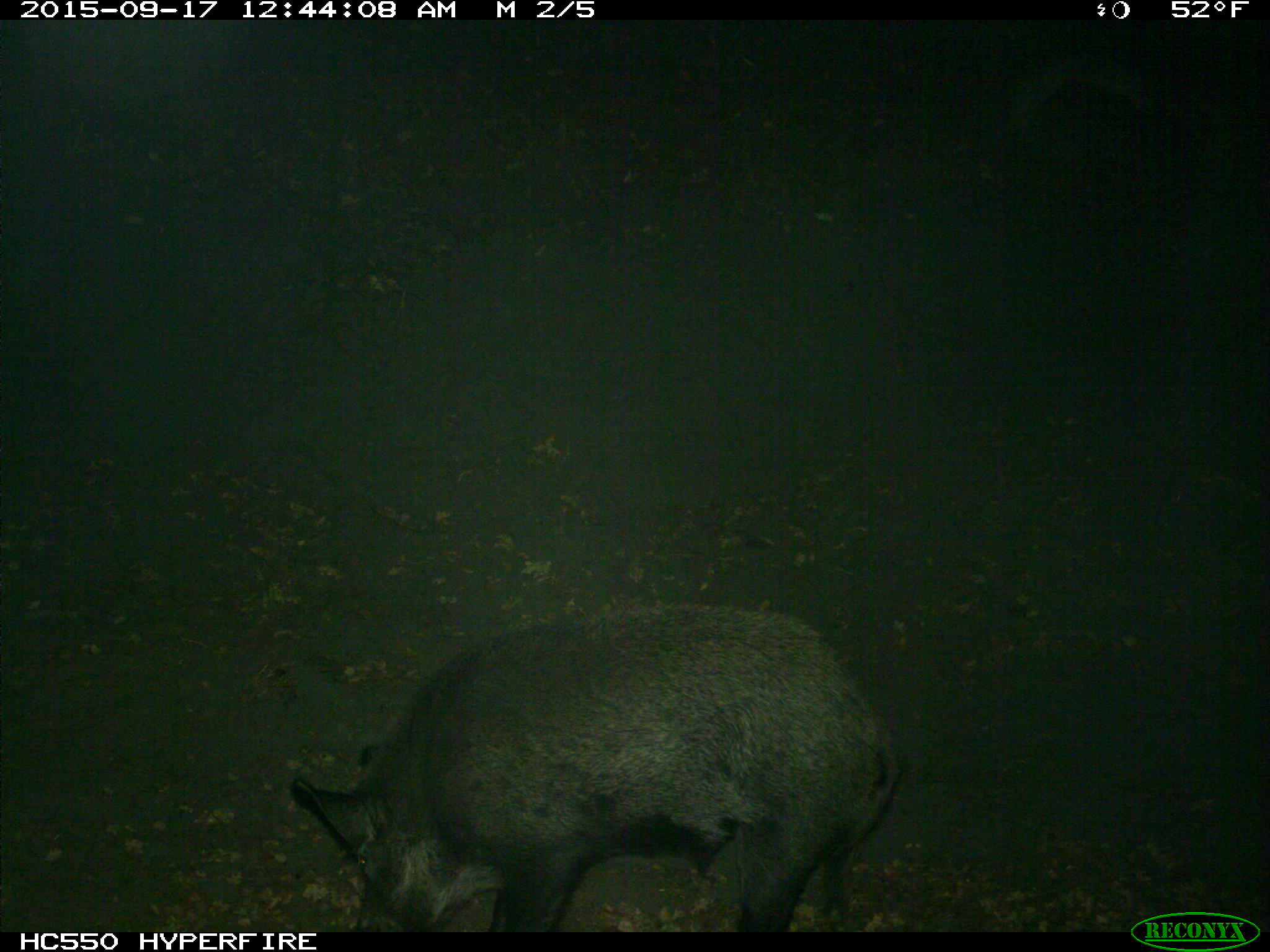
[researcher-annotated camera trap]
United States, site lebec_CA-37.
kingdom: Animalia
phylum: Chordata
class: Mammalia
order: Artiodactyla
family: Suidae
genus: Sus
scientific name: Sus scrofa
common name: wild boar